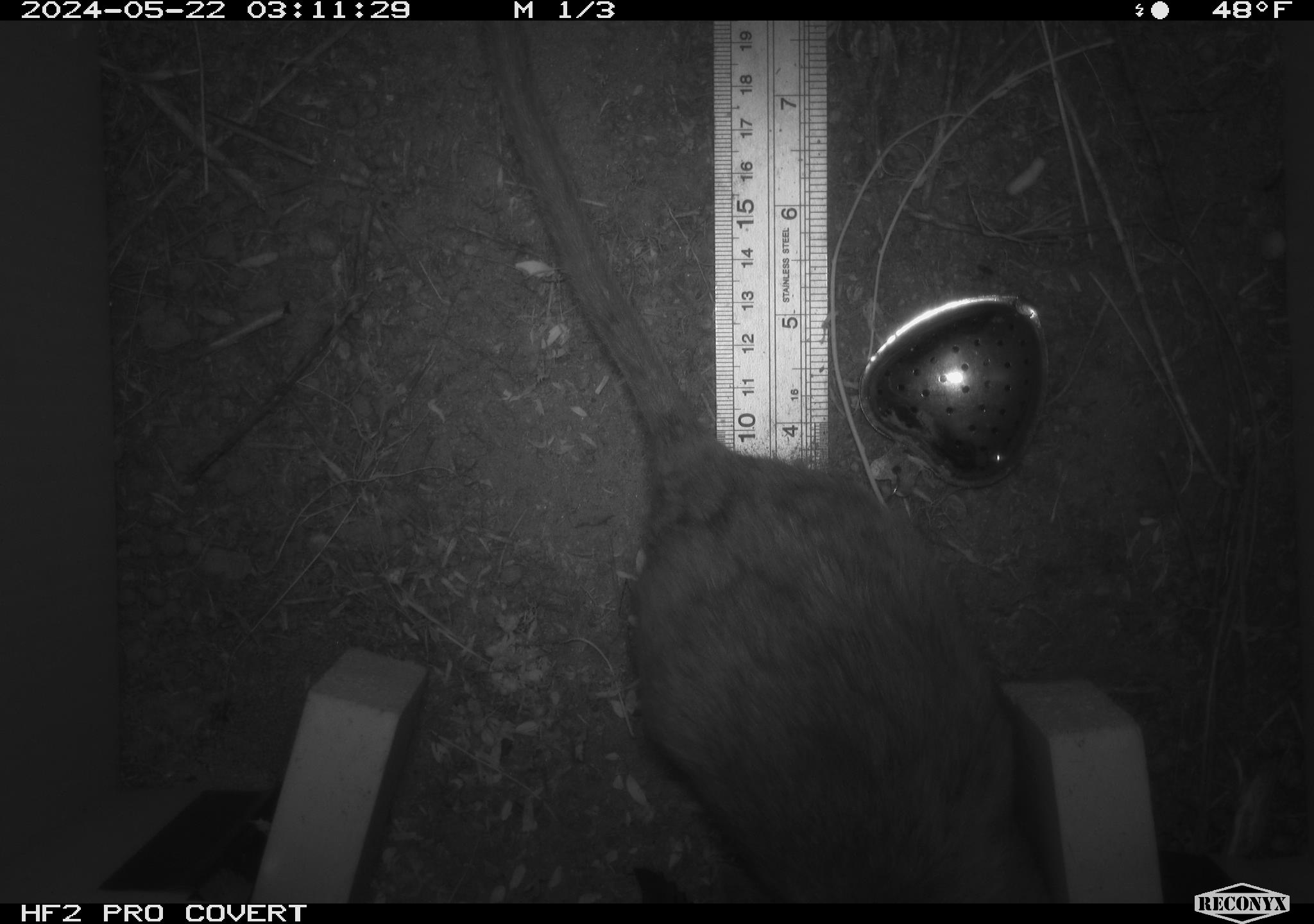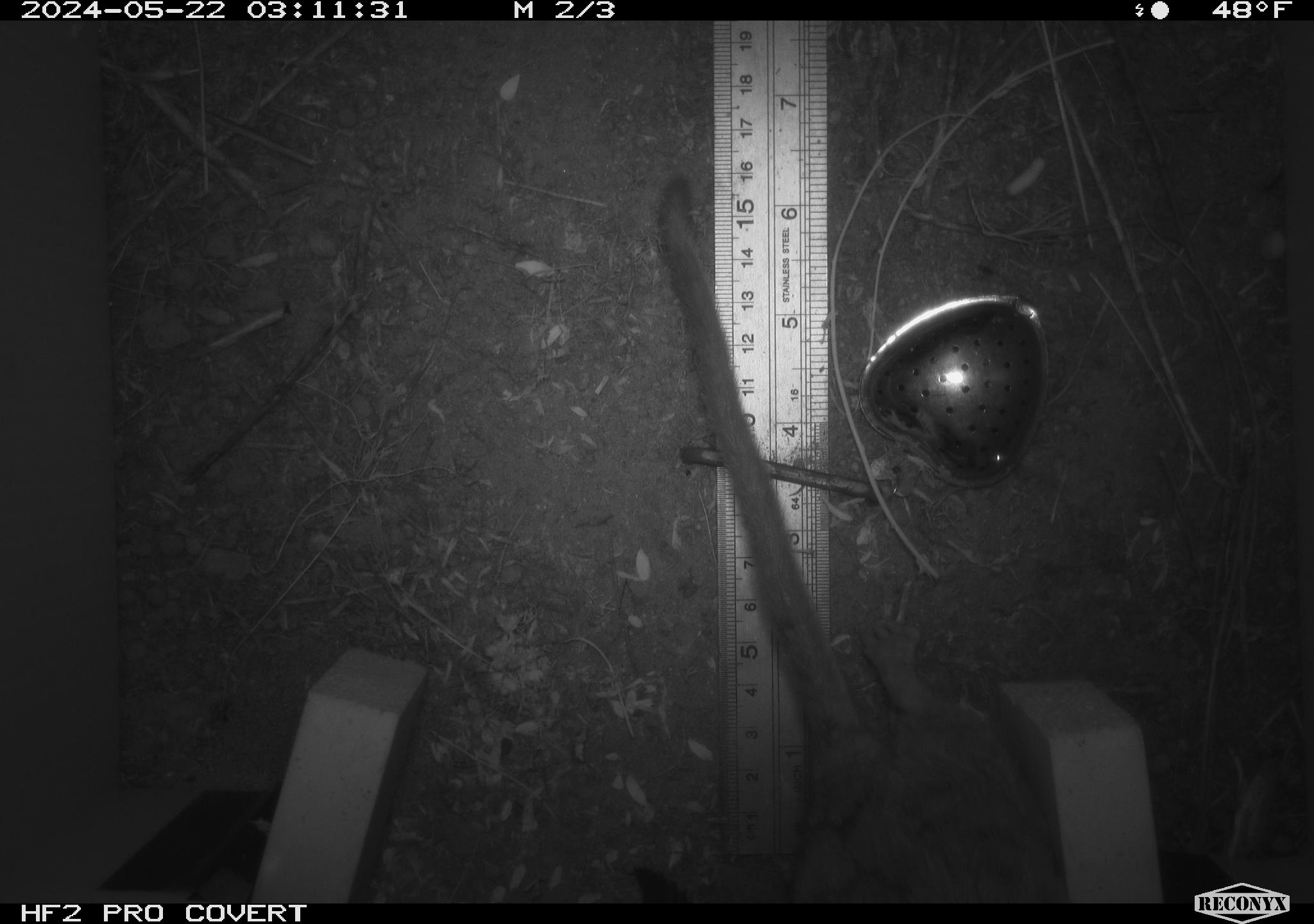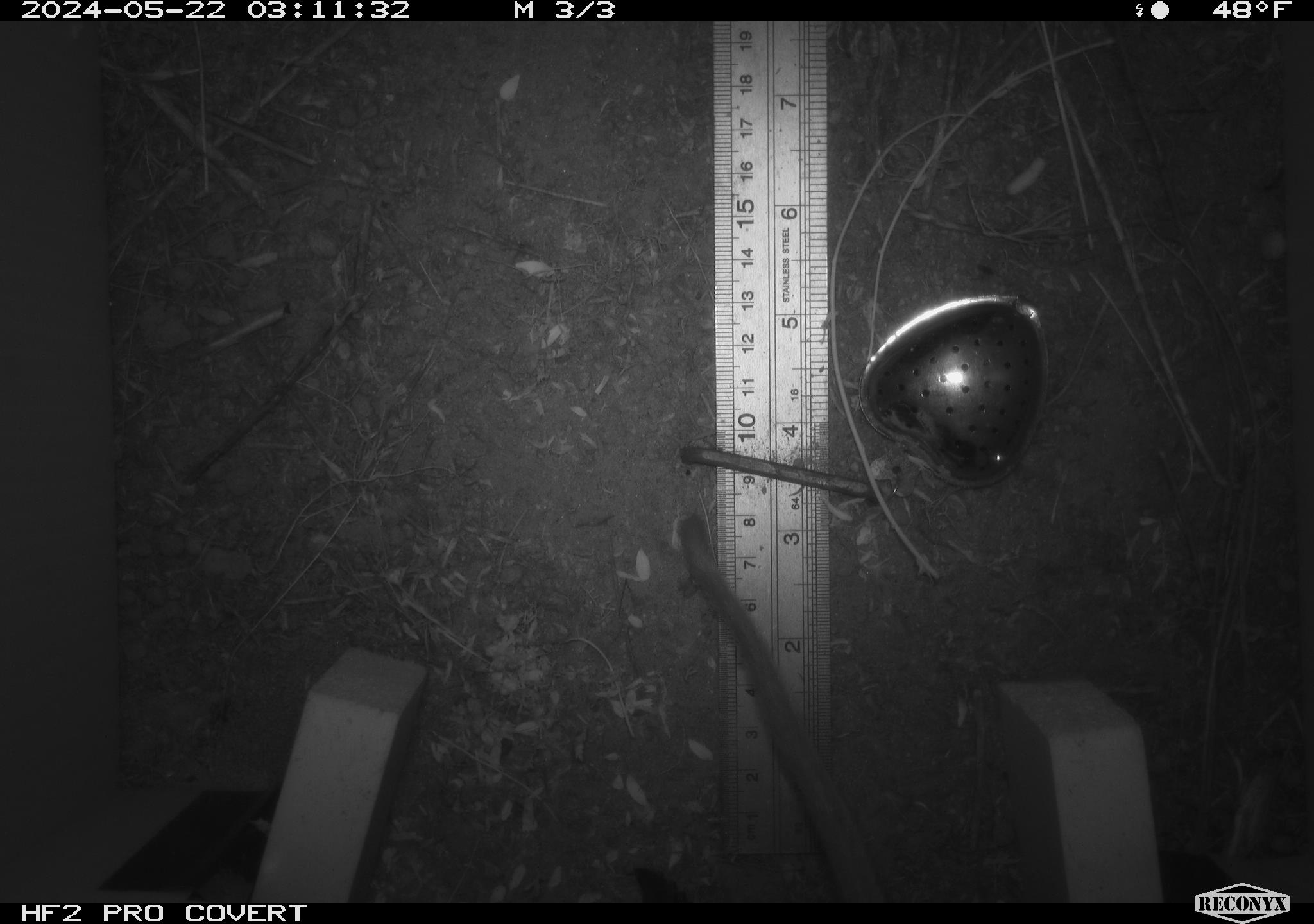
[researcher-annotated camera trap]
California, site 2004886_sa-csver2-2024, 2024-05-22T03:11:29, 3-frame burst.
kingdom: Animalia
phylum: Chordata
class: Mammalia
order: Rodentia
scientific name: Rodentia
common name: rodent